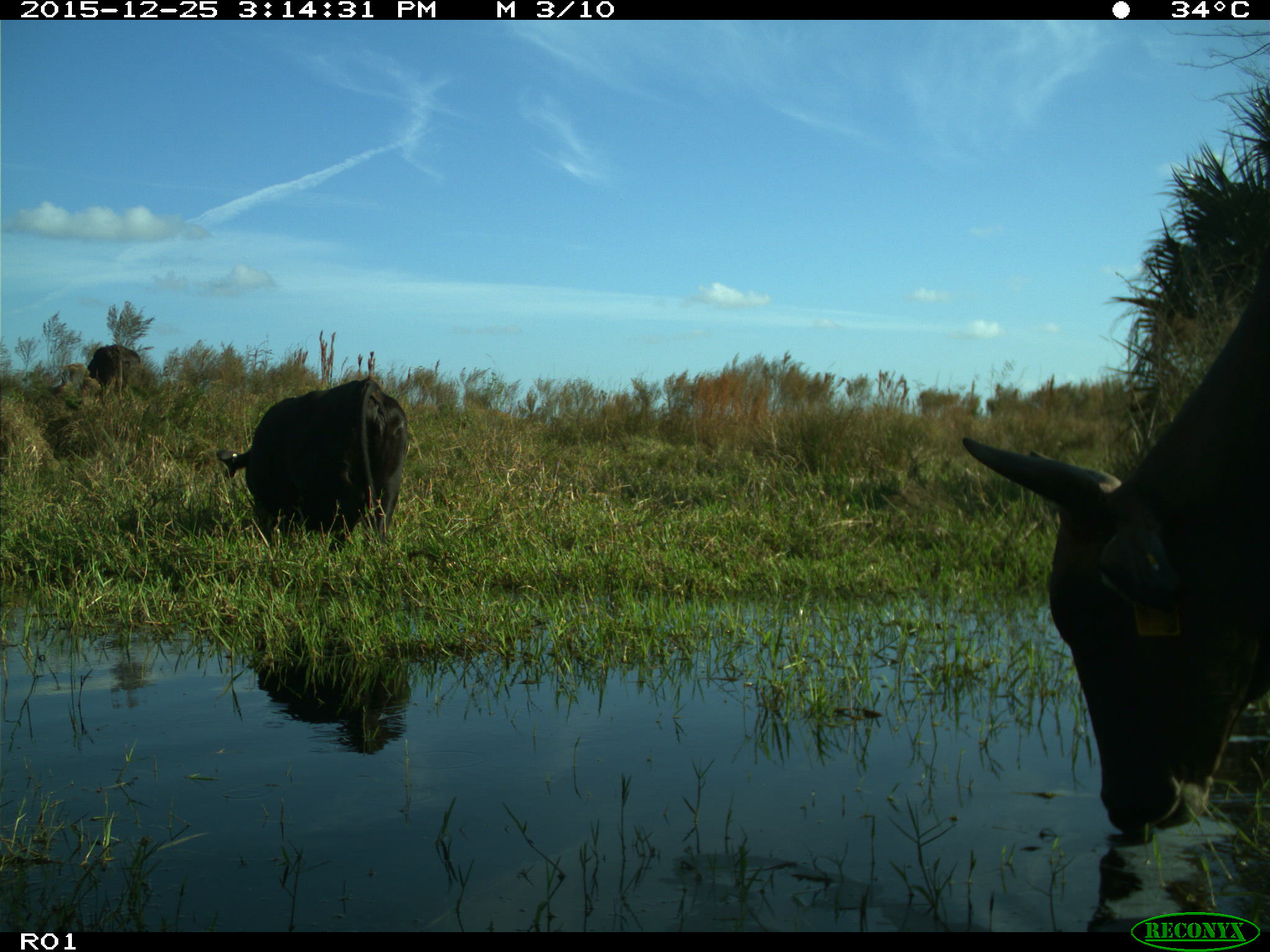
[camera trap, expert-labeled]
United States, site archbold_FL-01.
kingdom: Animalia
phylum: Chordata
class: Mammalia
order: Artiodactyla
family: Bovidae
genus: Bos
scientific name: Bos taurus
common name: domestic cow